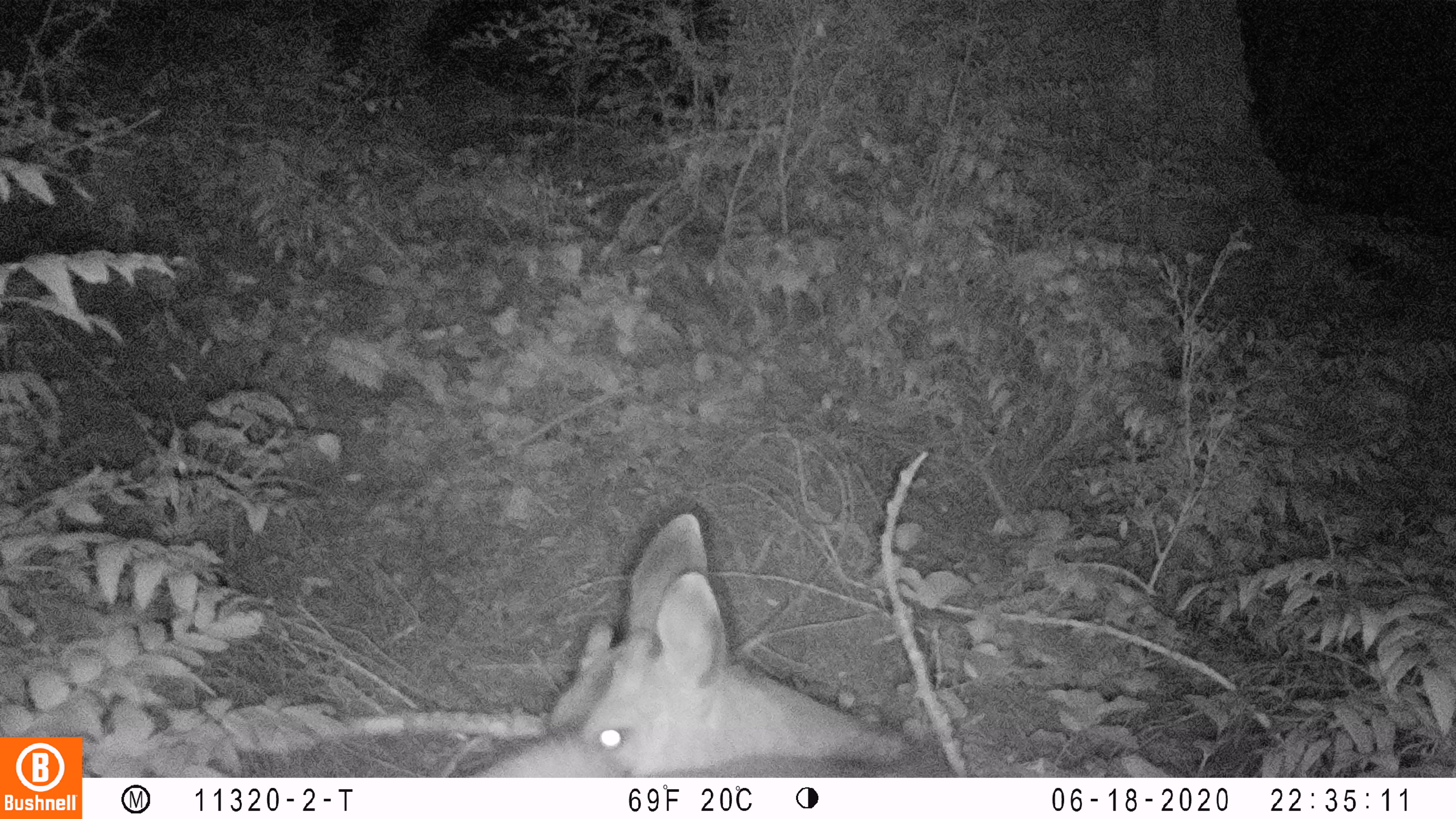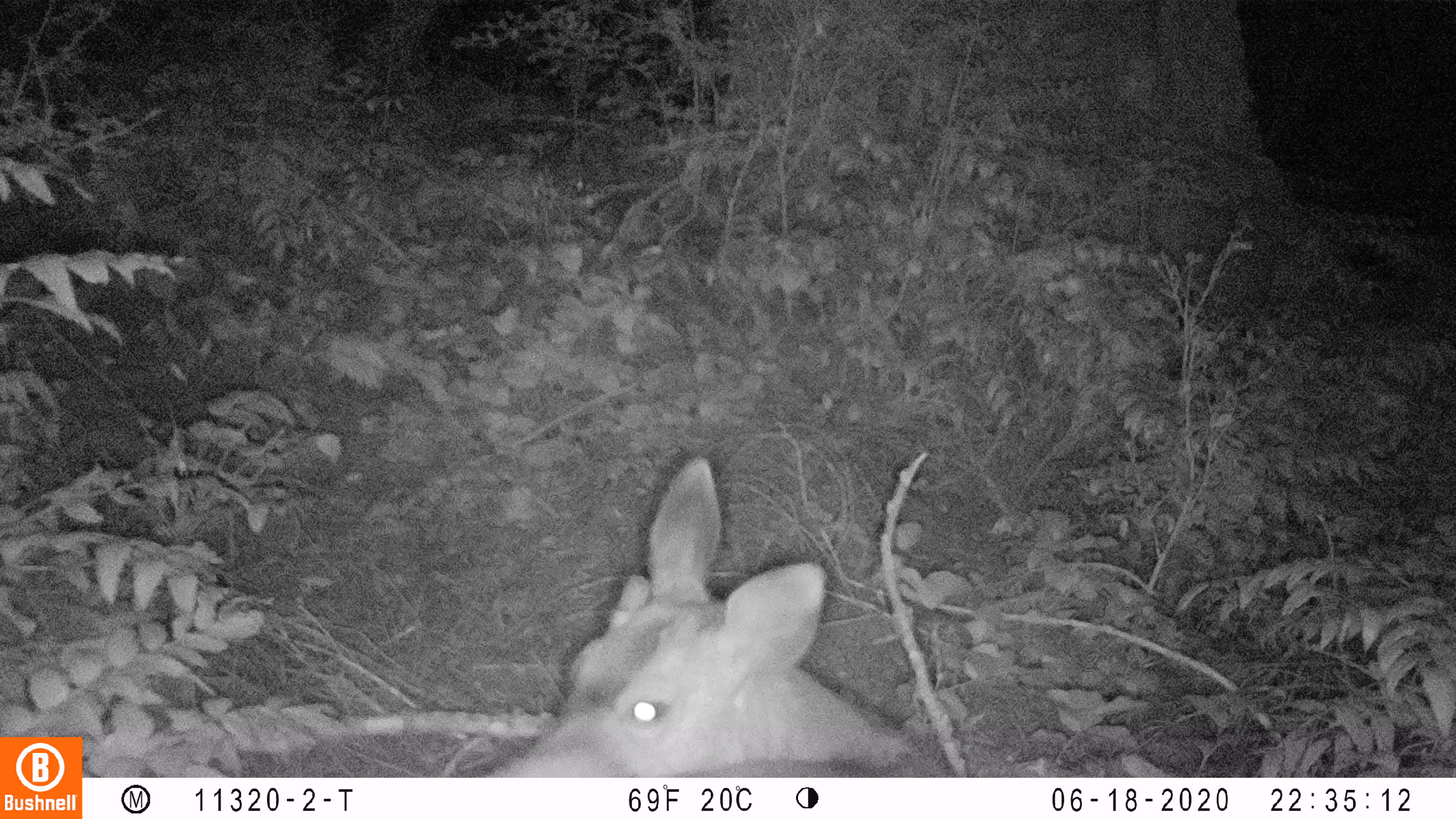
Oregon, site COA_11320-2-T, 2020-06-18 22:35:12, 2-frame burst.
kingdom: Animalia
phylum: Chordata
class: Mammalia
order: Artiodactyla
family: Cervidae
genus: Odocoileus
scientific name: Odocoileus hemionus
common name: black-tailed deer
Black-tailed deer (Odocoileus hemionus).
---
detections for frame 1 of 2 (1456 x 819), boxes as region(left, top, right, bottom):
black-tailed deer: region(482, 509, 920, 768)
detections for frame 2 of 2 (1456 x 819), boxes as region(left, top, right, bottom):
black-tailed deer: region(469, 454, 943, 774)